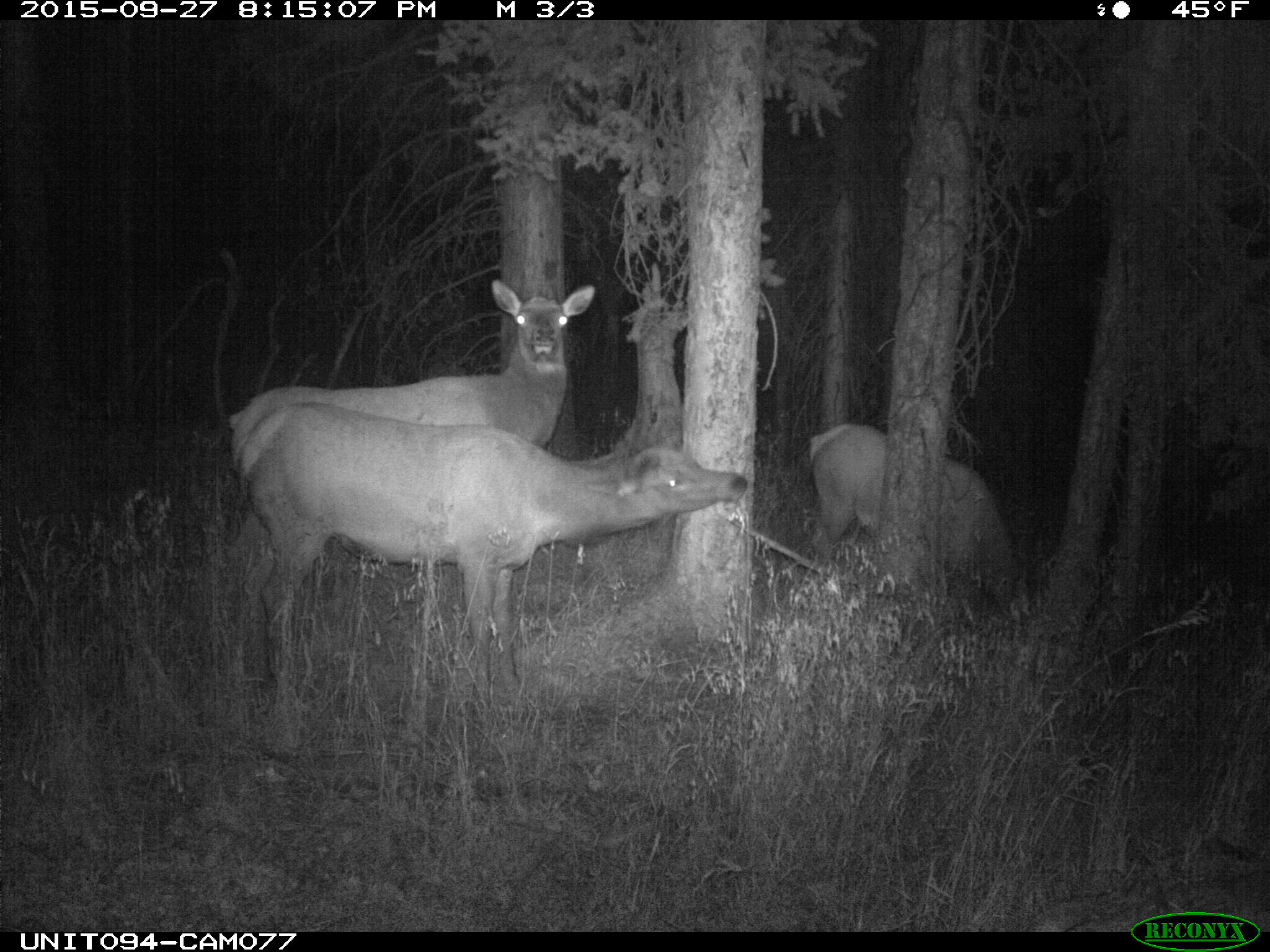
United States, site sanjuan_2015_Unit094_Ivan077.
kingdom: Animalia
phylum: Chordata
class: Mammalia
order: Artiodactyla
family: Cervidae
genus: Cervus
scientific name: Cervus elaphus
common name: red deer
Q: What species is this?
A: Cervus elaphus (red deer).